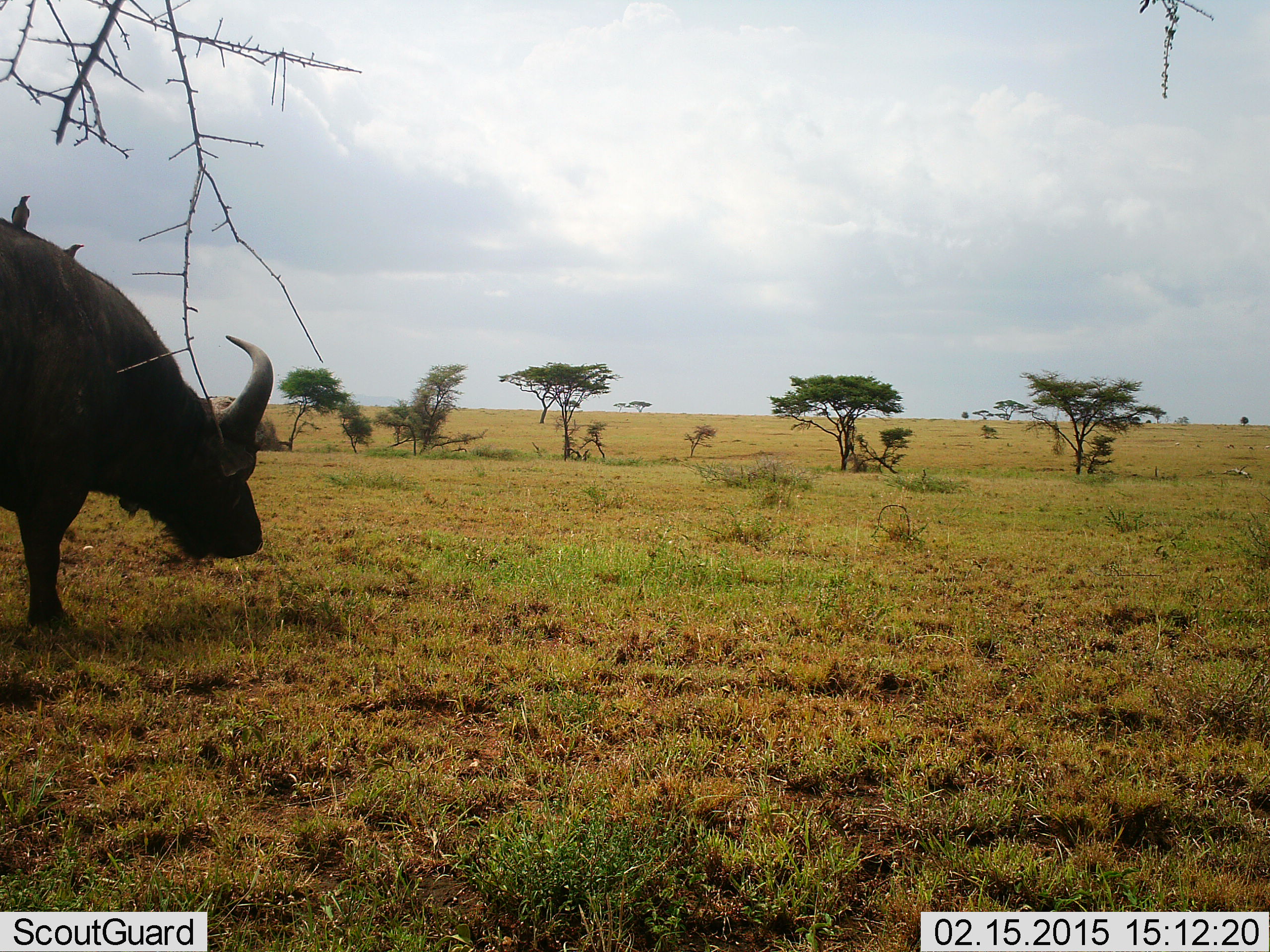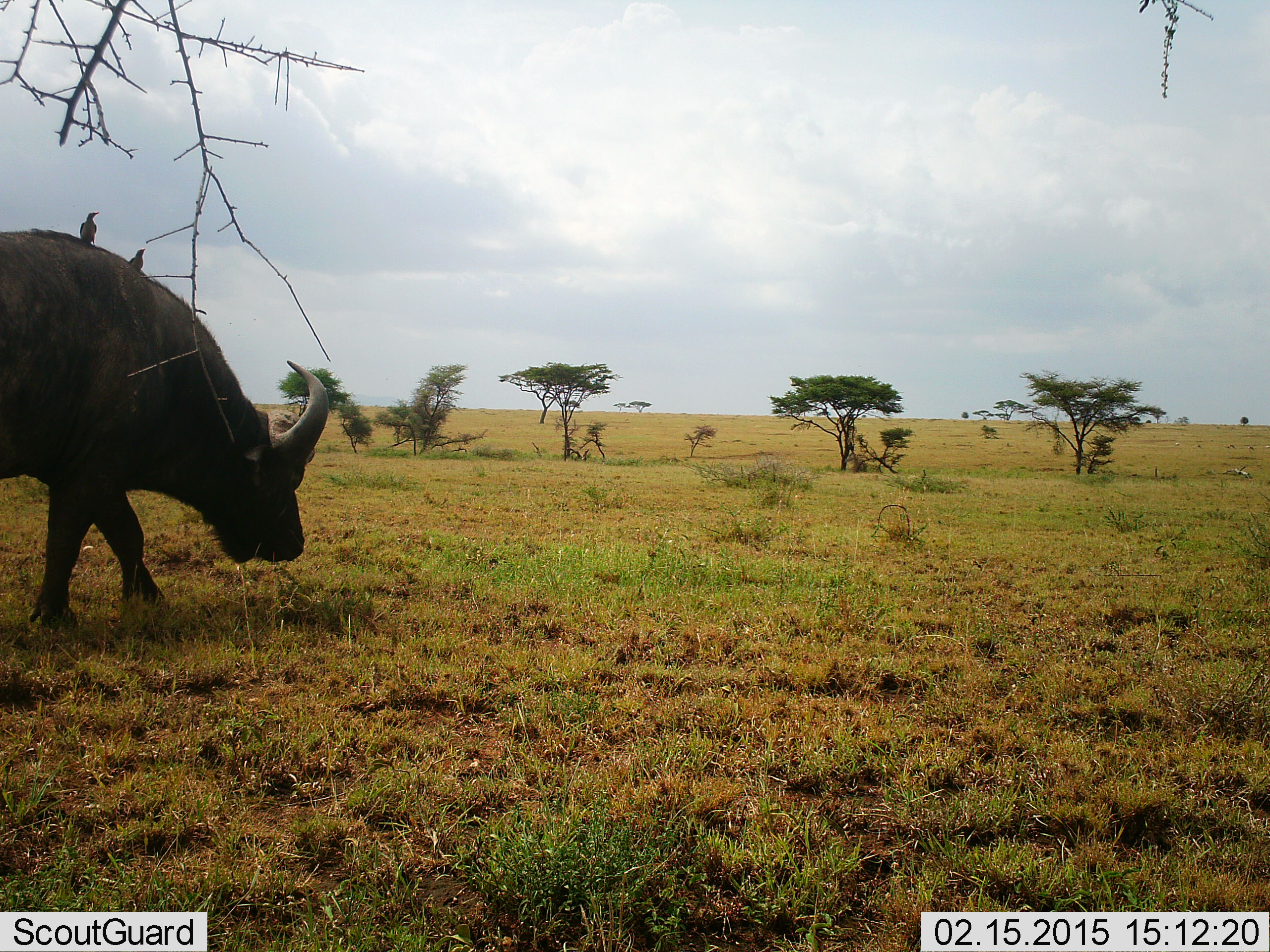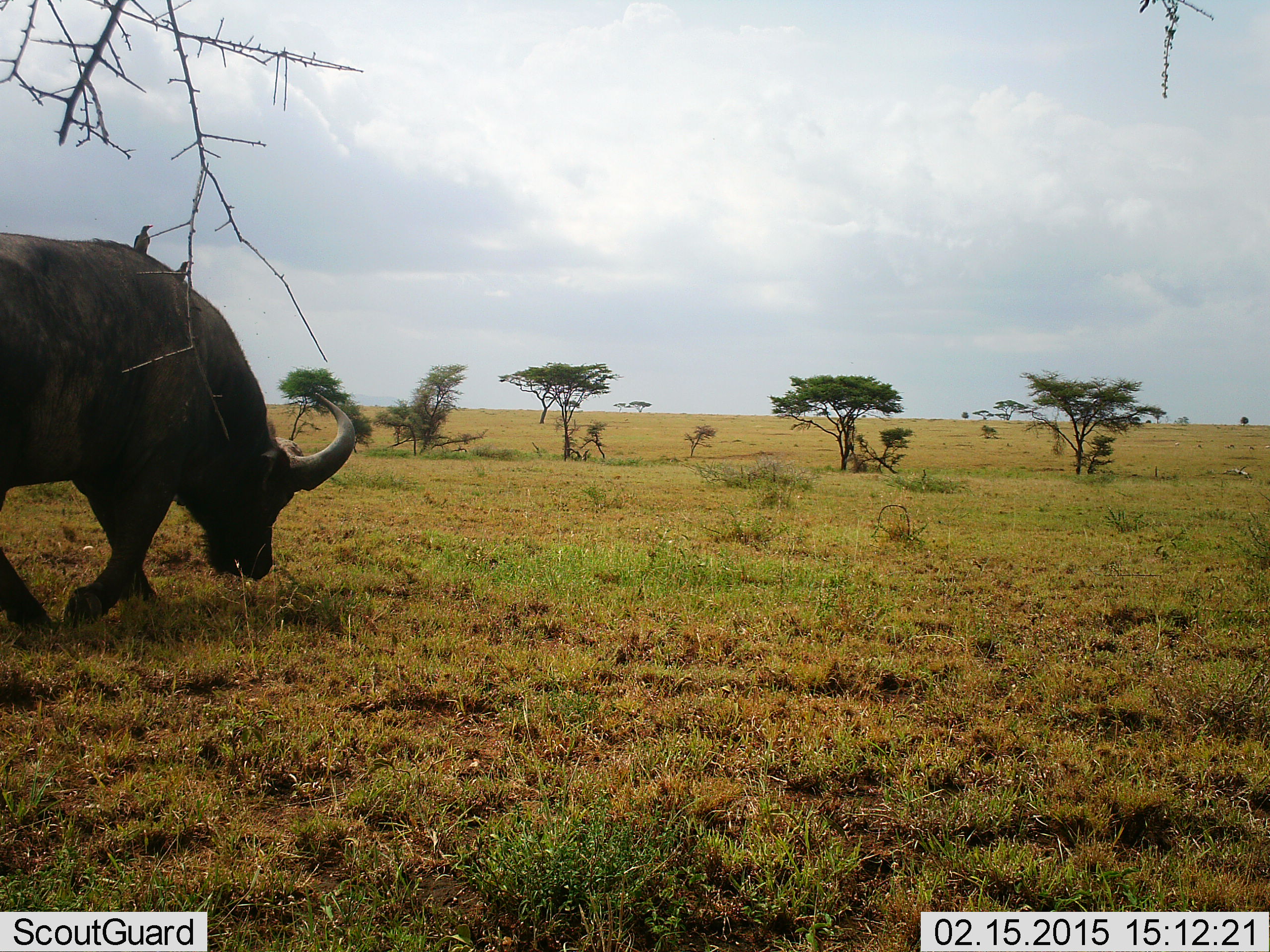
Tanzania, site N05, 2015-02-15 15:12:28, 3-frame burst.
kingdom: Animalia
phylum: Chordata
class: Mammalia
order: Artiodactyla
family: Bovidae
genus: Syncerus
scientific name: Syncerus caffer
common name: cape buffalo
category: buffalo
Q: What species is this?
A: Buffalo (cape buffalo) (Syncerus caffer).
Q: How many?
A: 1.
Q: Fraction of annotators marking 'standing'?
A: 28%.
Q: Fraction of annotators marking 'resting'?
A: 0%.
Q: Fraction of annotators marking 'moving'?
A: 61%.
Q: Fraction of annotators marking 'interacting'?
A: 0%.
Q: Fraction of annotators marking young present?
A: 0%.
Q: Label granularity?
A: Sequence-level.